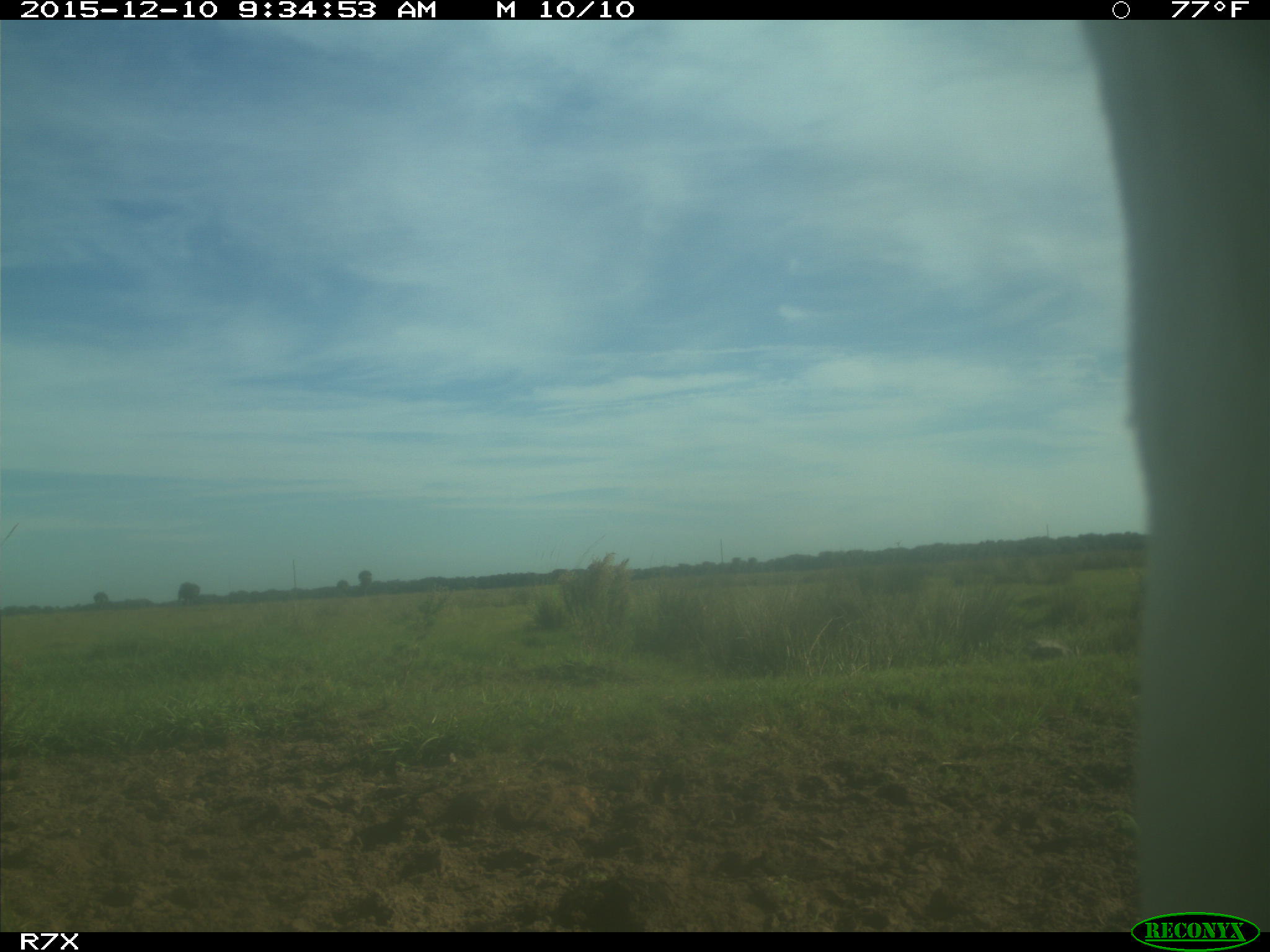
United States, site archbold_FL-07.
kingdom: Animalia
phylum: Chordata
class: Mammalia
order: Artiodactyla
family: Bovidae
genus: Bos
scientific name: Bos taurus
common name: domestic cow